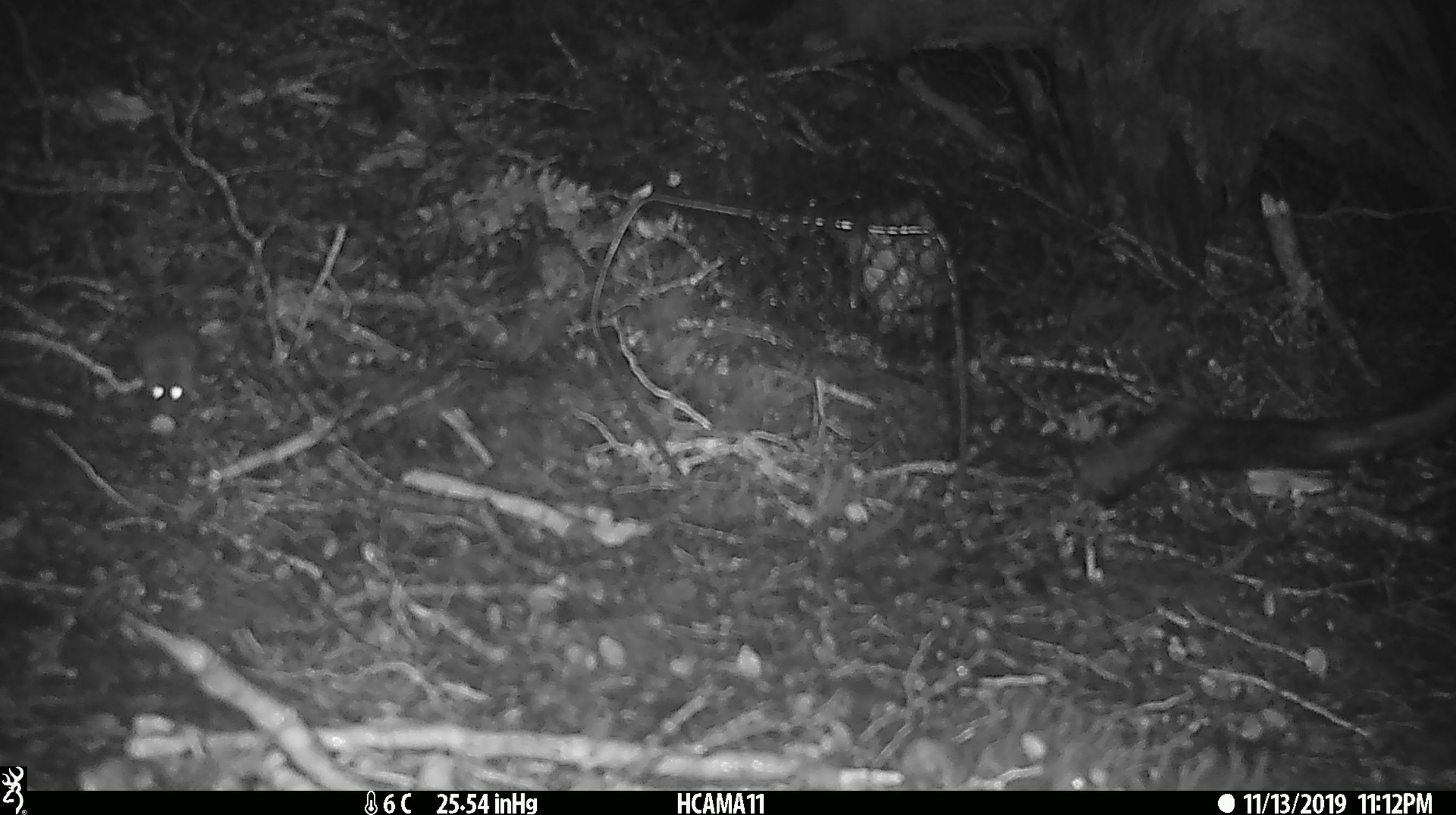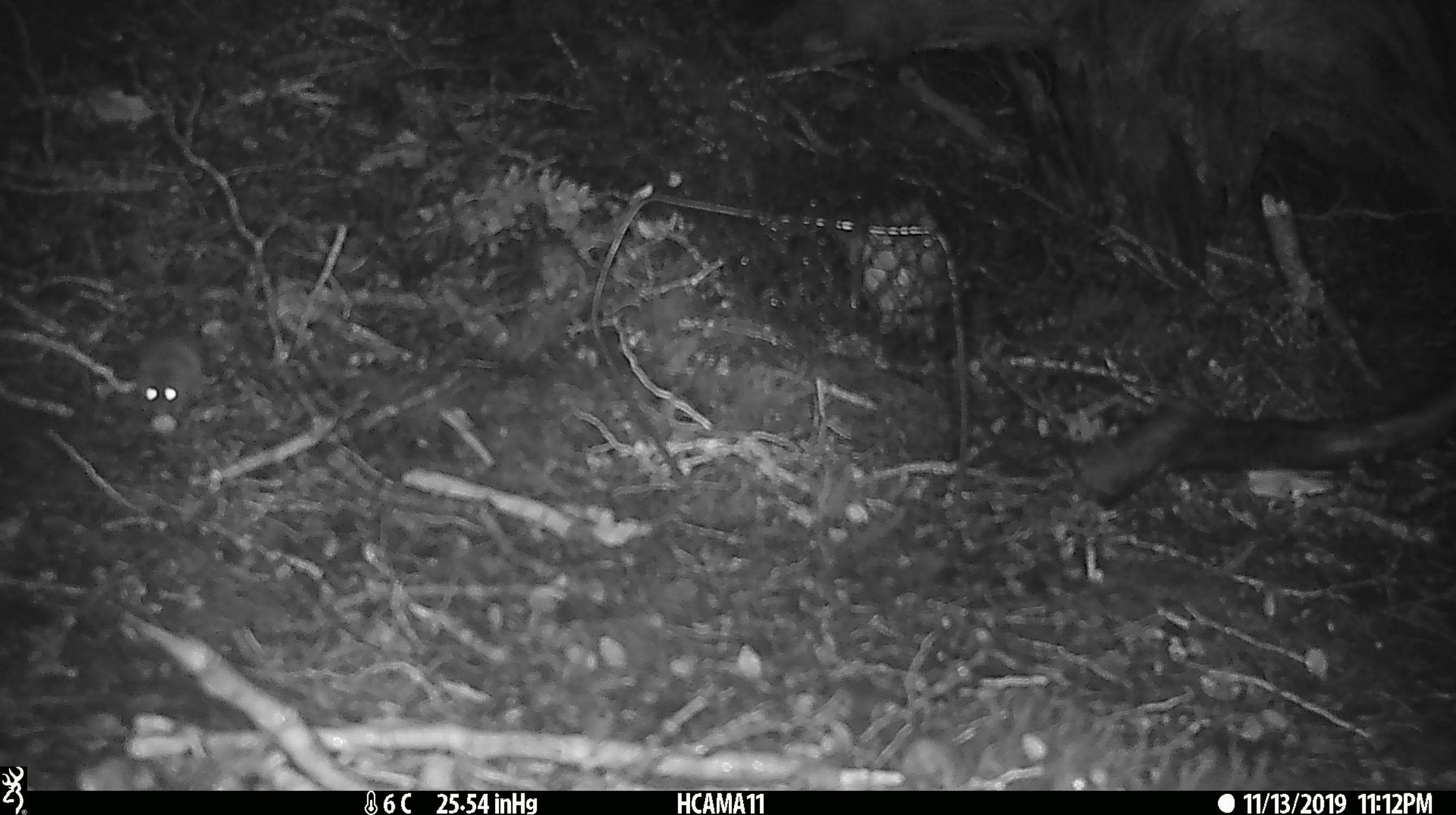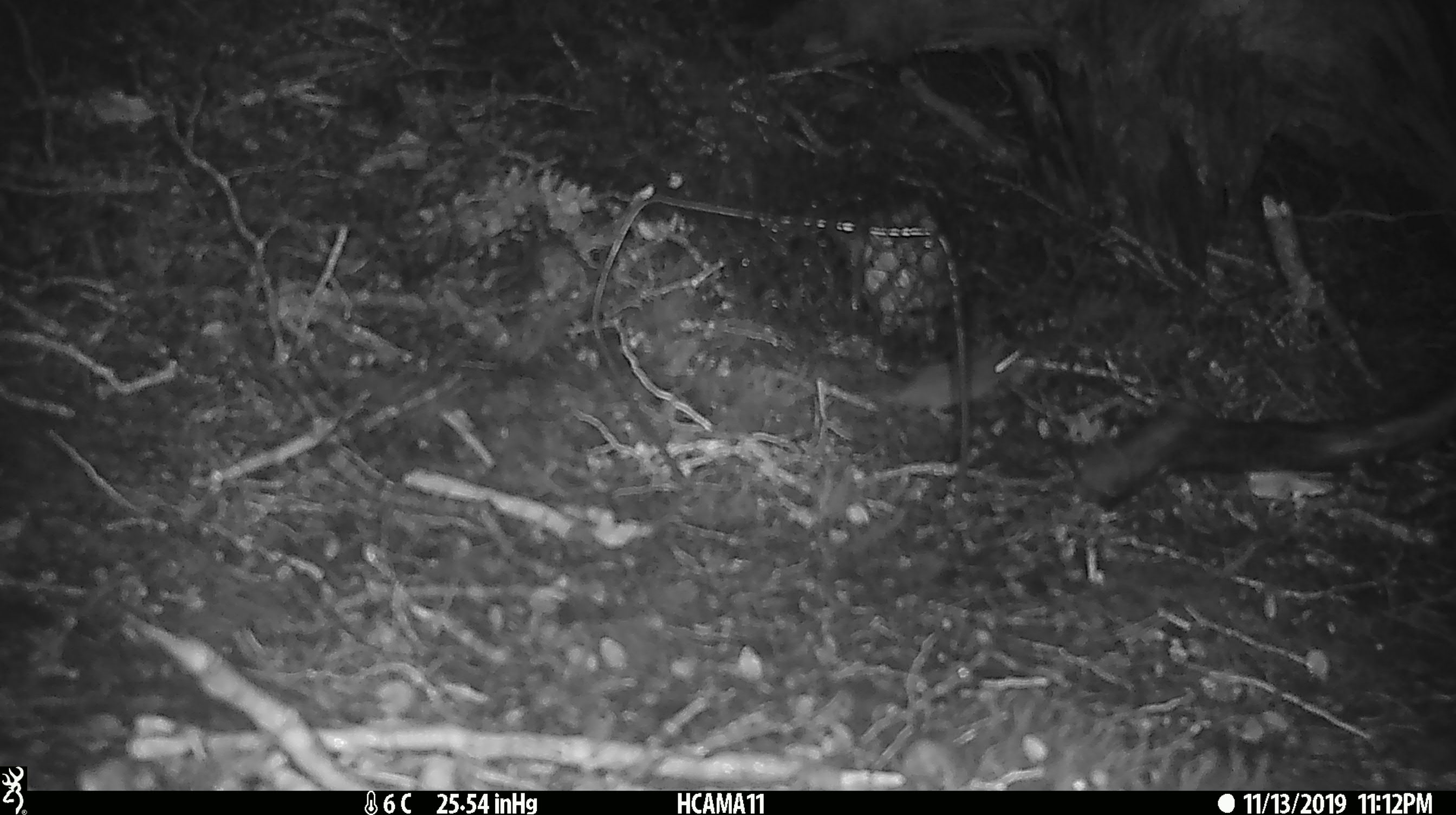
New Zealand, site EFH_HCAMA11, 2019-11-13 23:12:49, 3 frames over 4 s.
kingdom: Animalia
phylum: Chordata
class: Mammalia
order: Rodentia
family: Muridae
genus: Mus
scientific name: Mus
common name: mouse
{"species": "mouse (Mus)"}